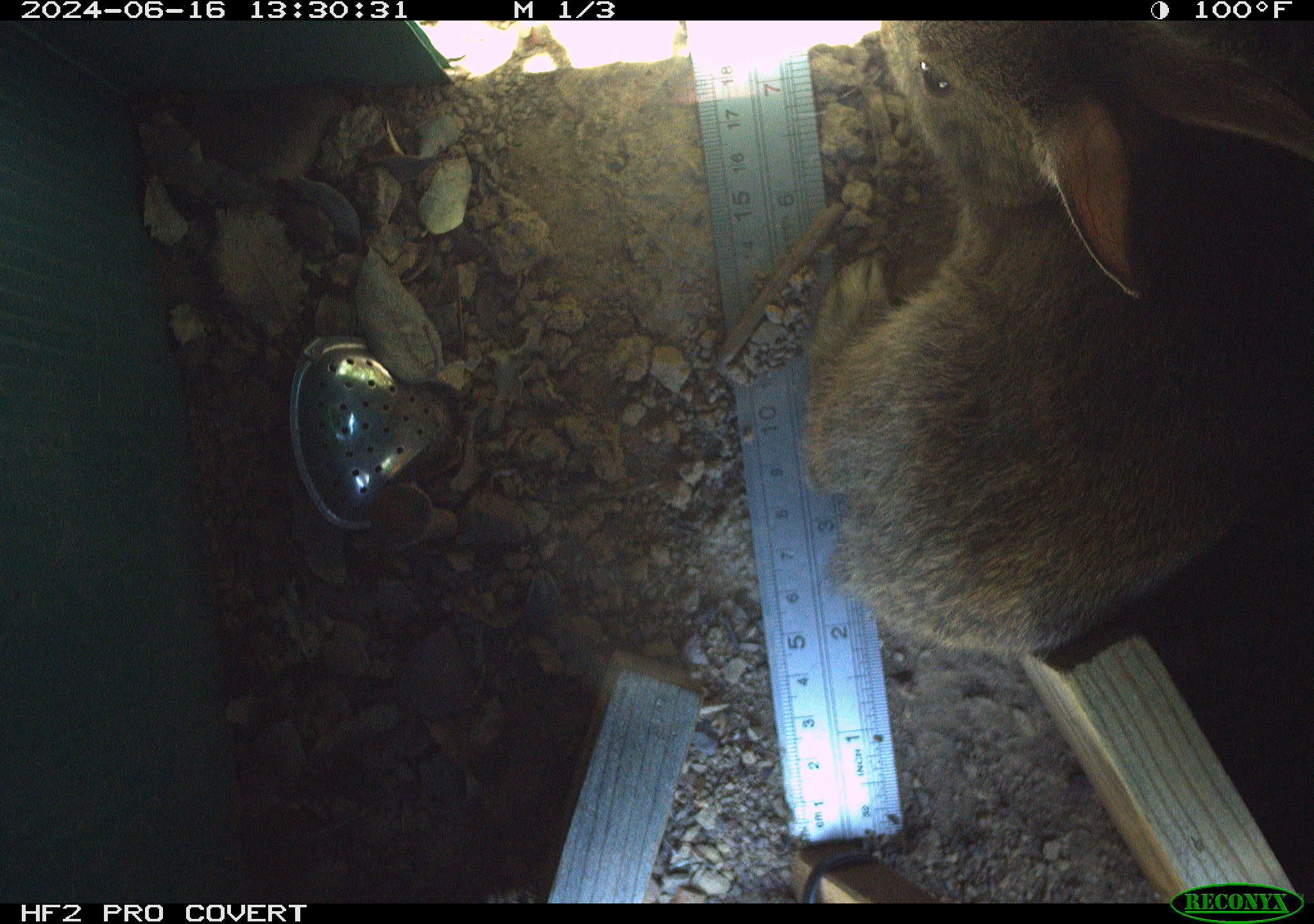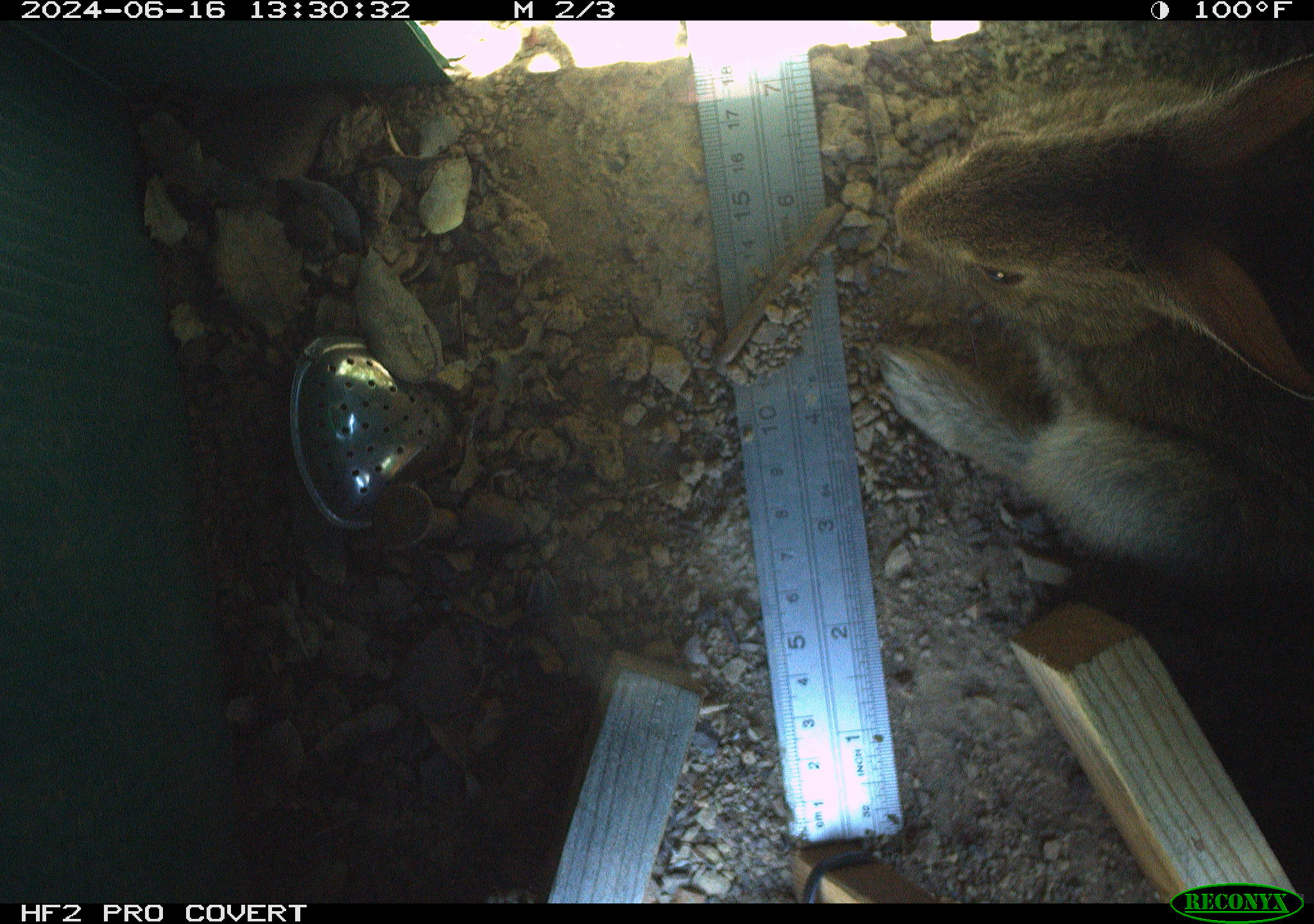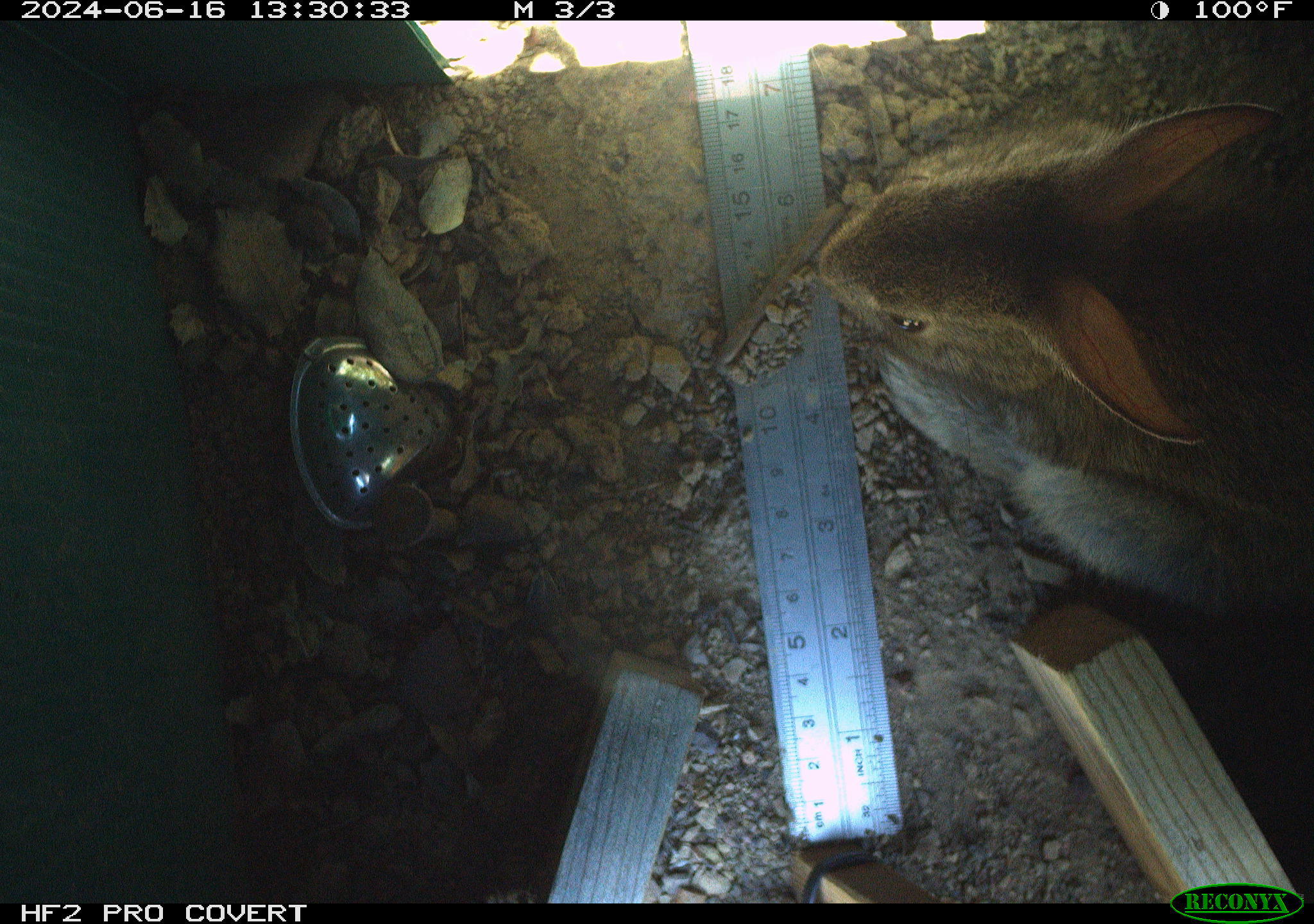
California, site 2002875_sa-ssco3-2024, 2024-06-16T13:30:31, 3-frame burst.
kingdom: Animalia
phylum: Chordata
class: Mammalia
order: Lagomorpha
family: Leporidae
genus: Sylvilagus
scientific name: Sylvilagus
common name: cottontail rabbits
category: sylvilagus species